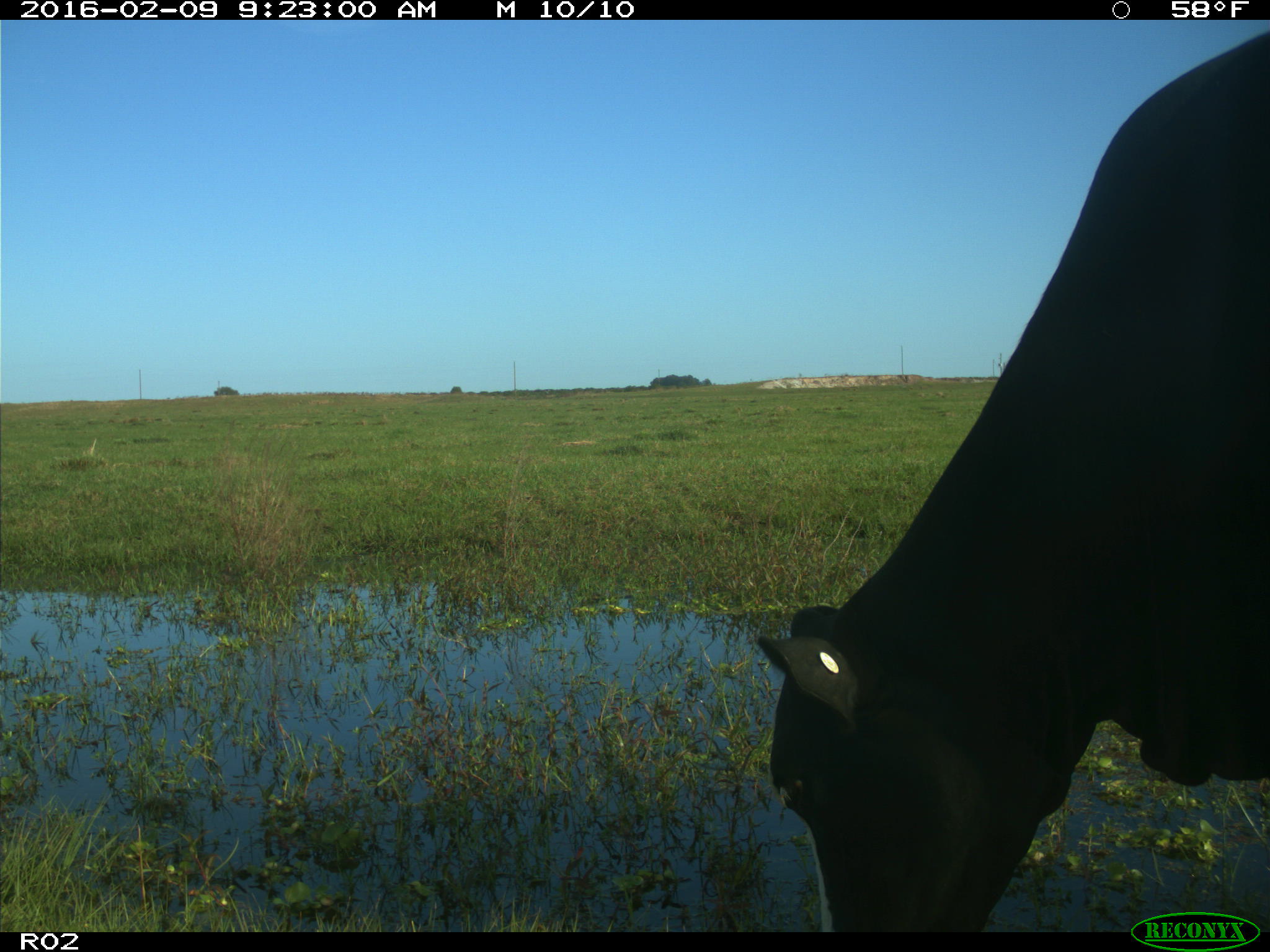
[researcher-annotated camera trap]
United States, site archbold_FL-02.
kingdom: Animalia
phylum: Chordata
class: Mammalia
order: Artiodactyla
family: Bovidae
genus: Bos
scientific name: Bos taurus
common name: domestic cow